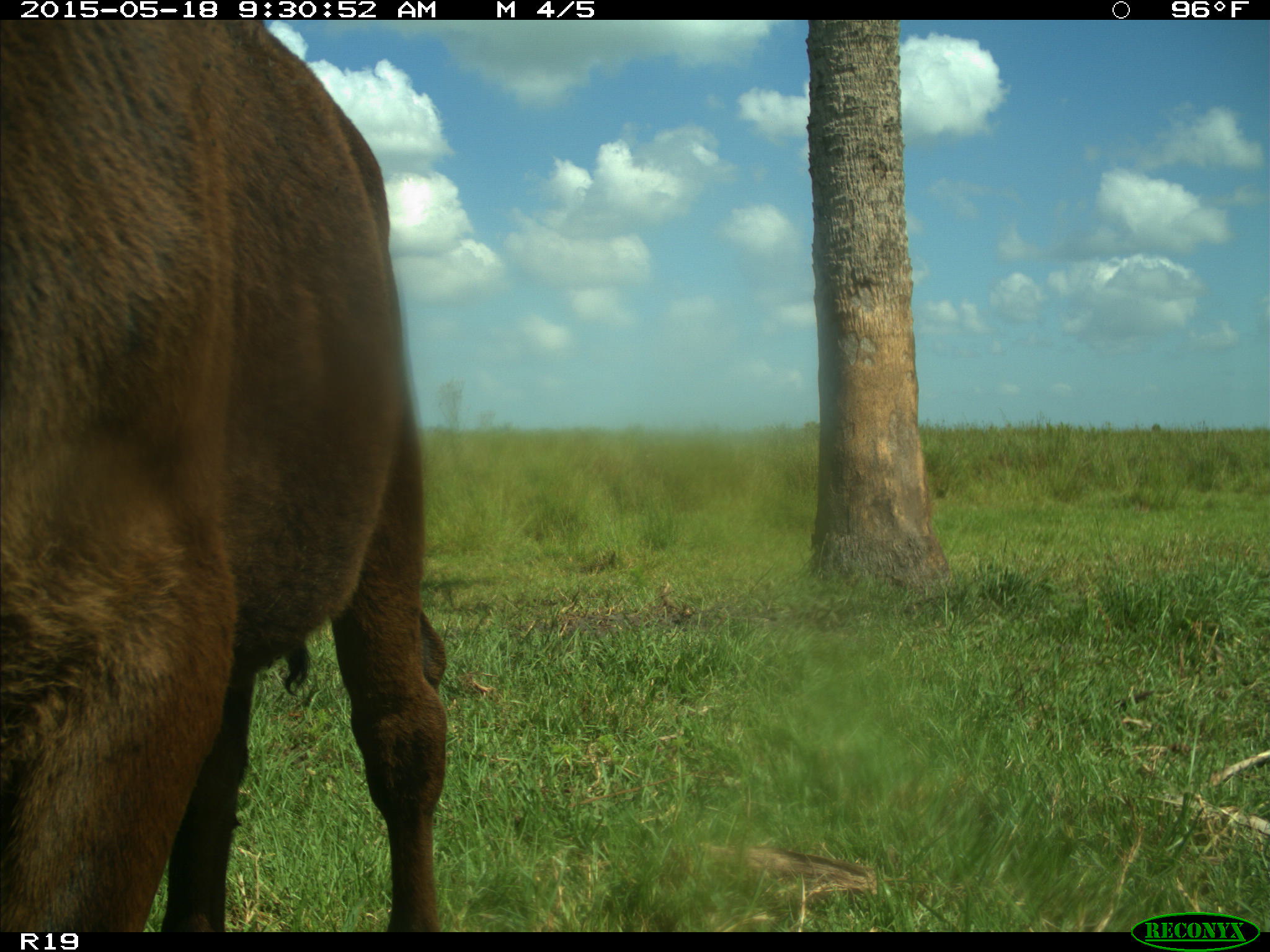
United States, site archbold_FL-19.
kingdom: Animalia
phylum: Chordata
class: Mammalia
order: Artiodactyla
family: Bovidae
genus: Bos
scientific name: Bos taurus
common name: domestic cow